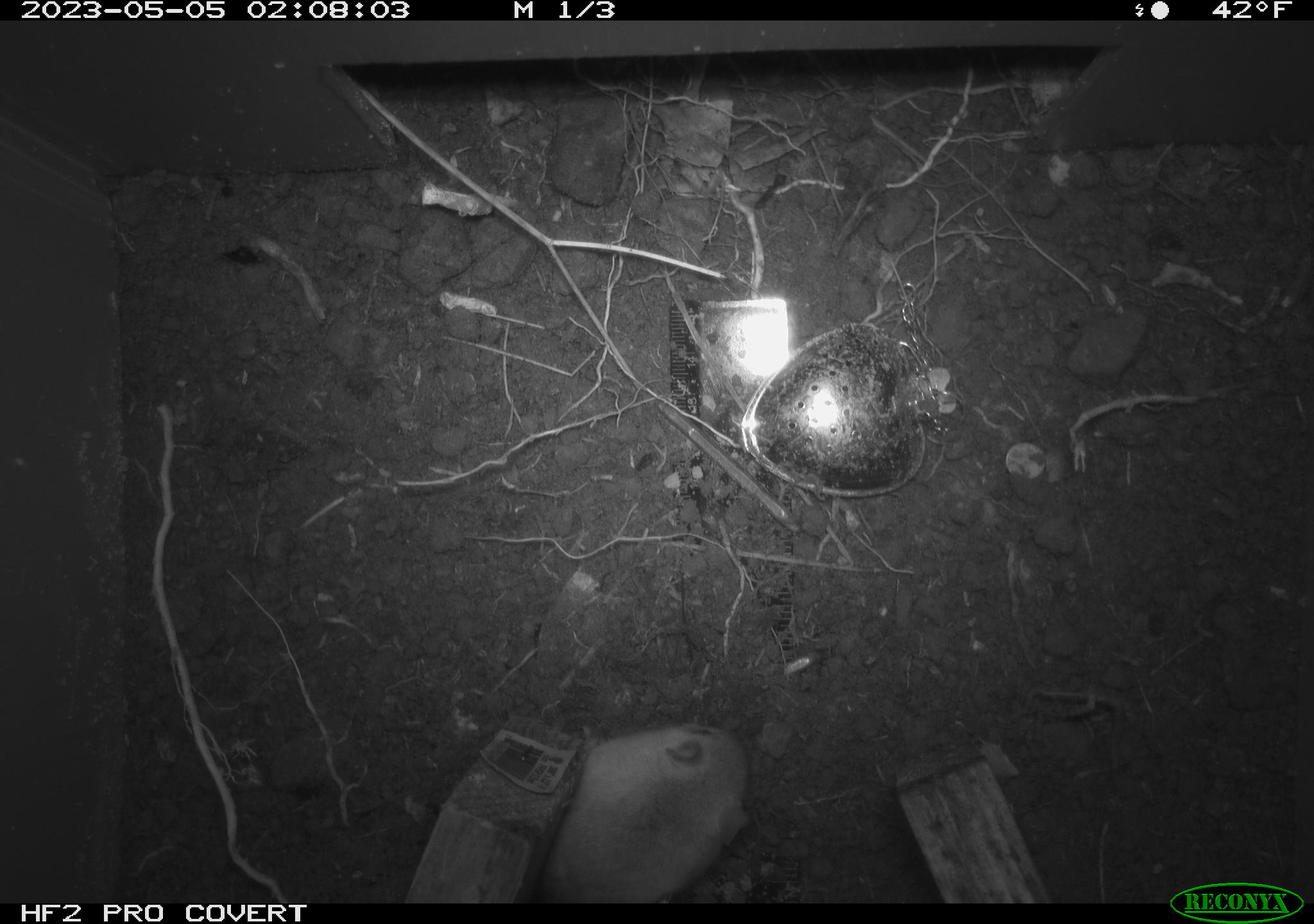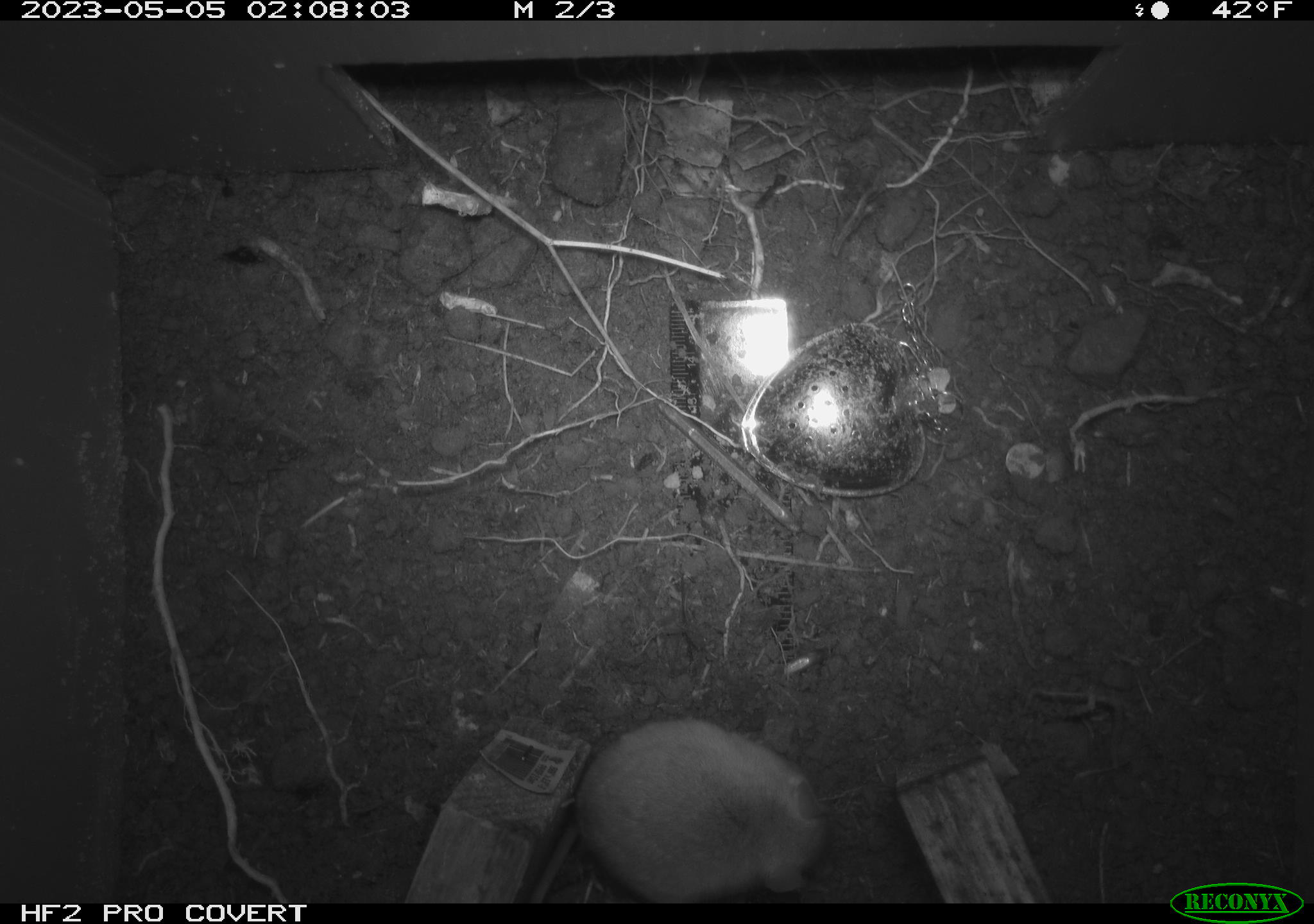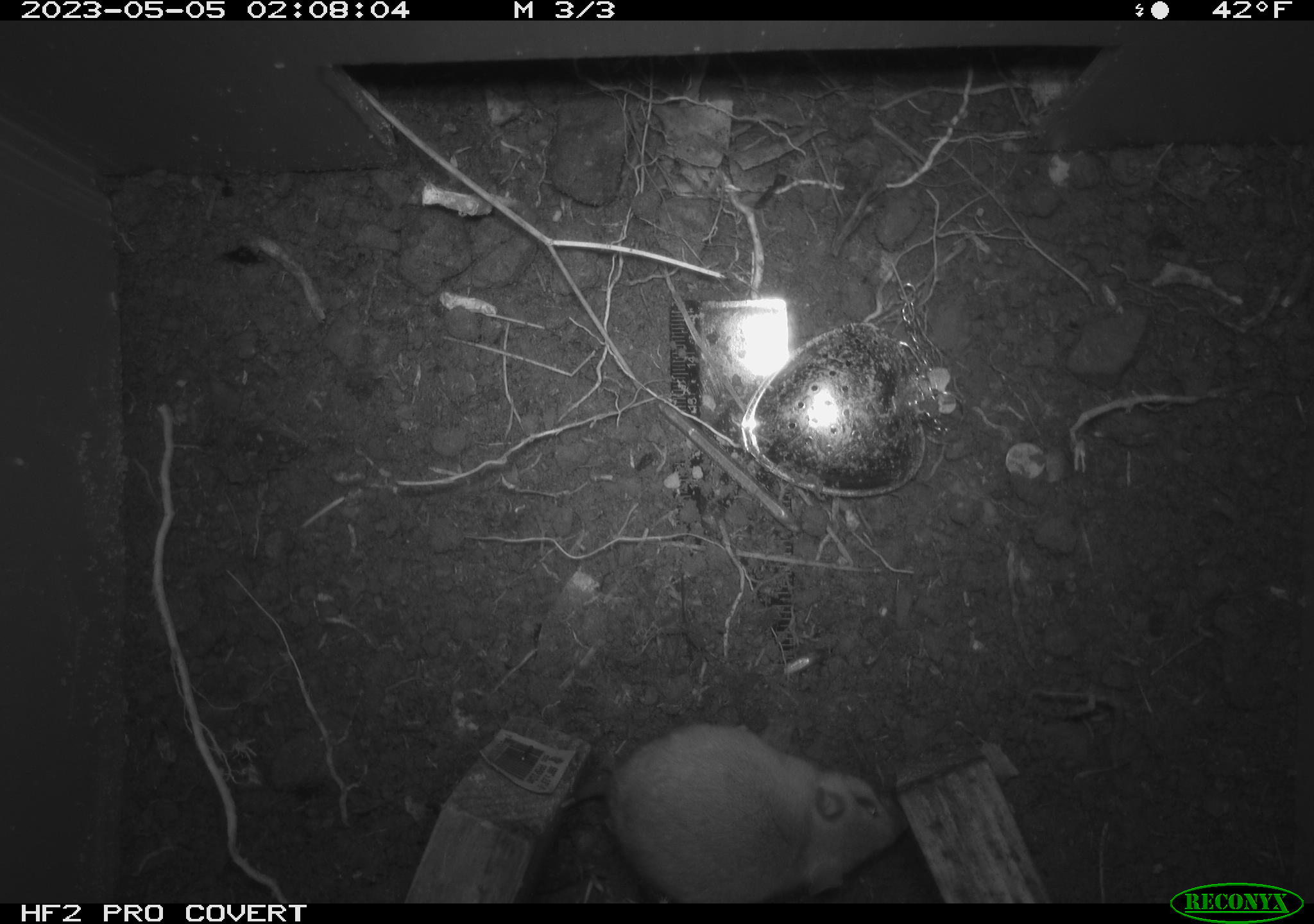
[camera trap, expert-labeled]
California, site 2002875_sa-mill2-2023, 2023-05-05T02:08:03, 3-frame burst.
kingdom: Animalia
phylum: Chordata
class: Mammalia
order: Rodentia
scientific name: Rodentia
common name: mouse species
Mouse species (Rodentia).